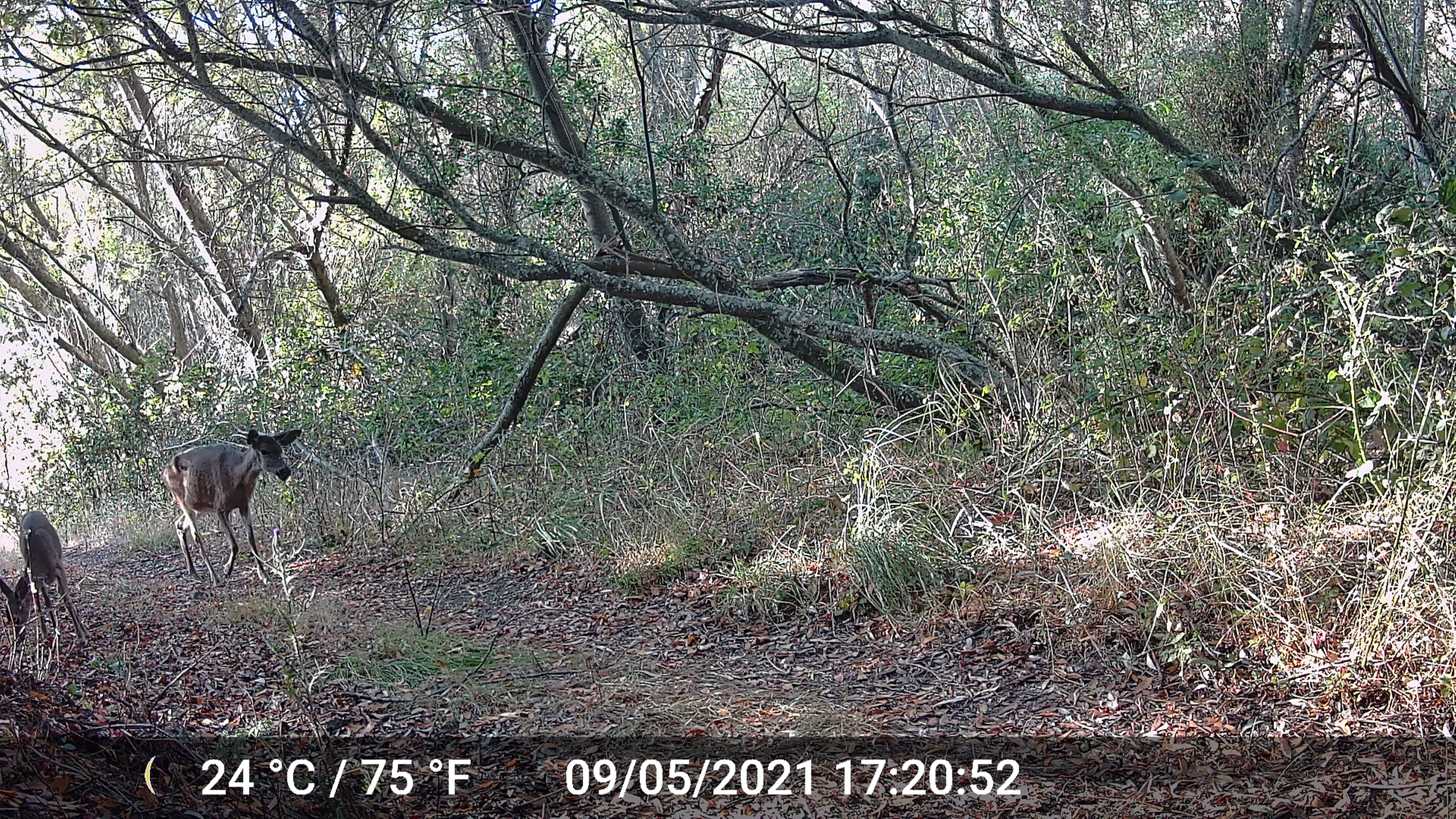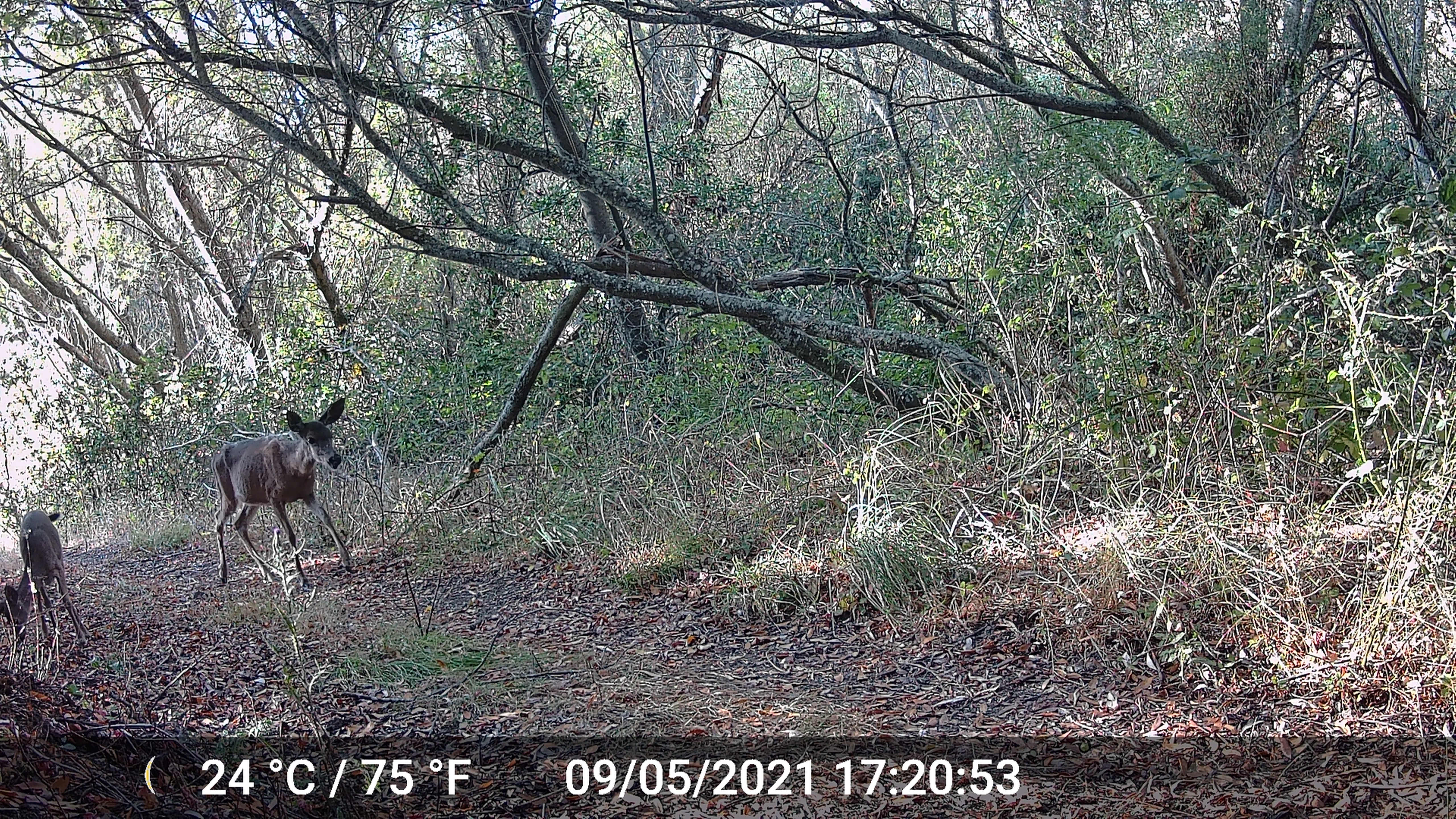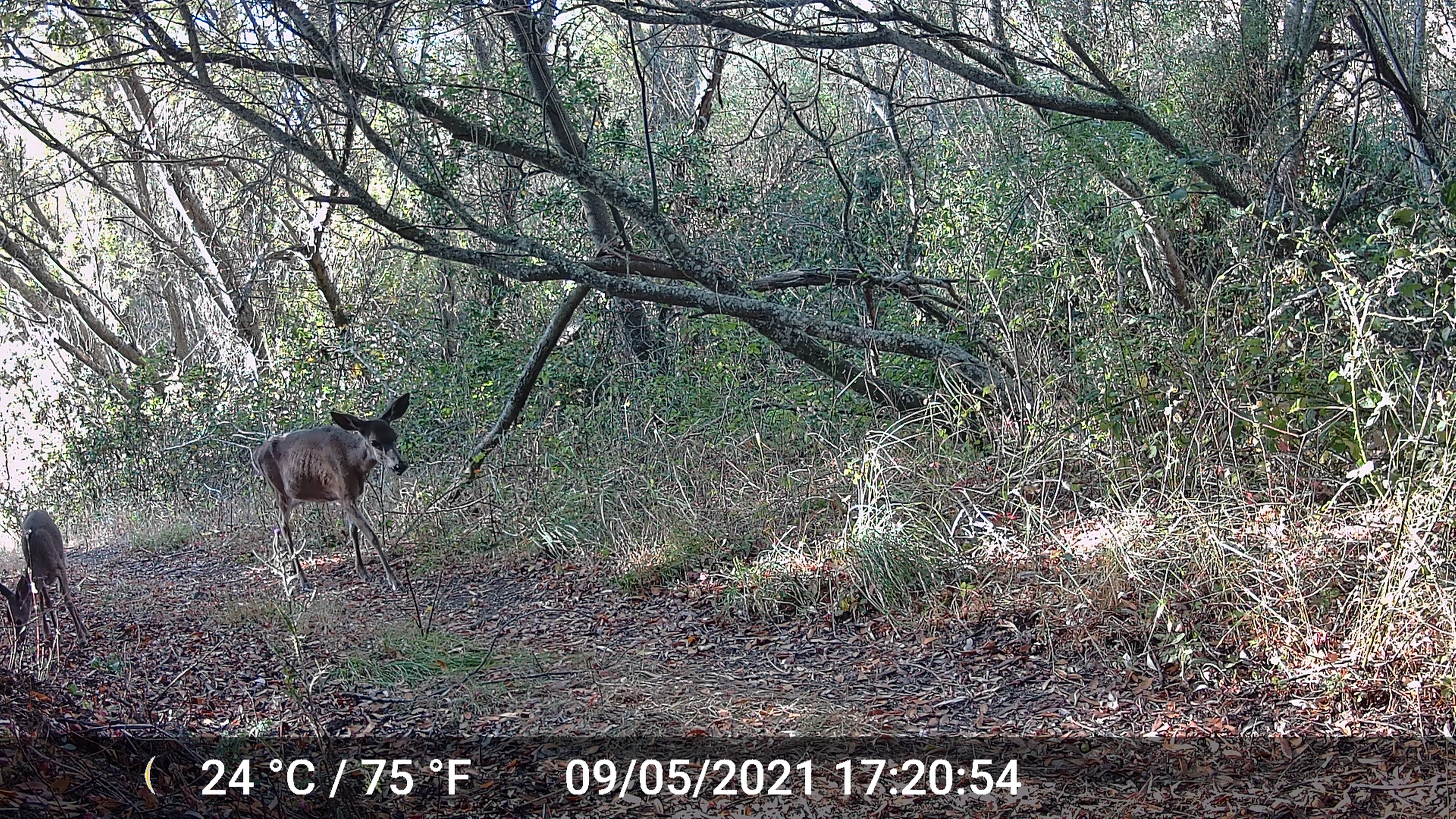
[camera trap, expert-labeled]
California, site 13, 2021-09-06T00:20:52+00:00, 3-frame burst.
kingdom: Animalia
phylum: Chordata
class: Mammalia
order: Artiodactyla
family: Cervidae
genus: Odocoileus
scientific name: Odocoileus hemionus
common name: mule deer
Mule deer (Odocoileus hemionus).